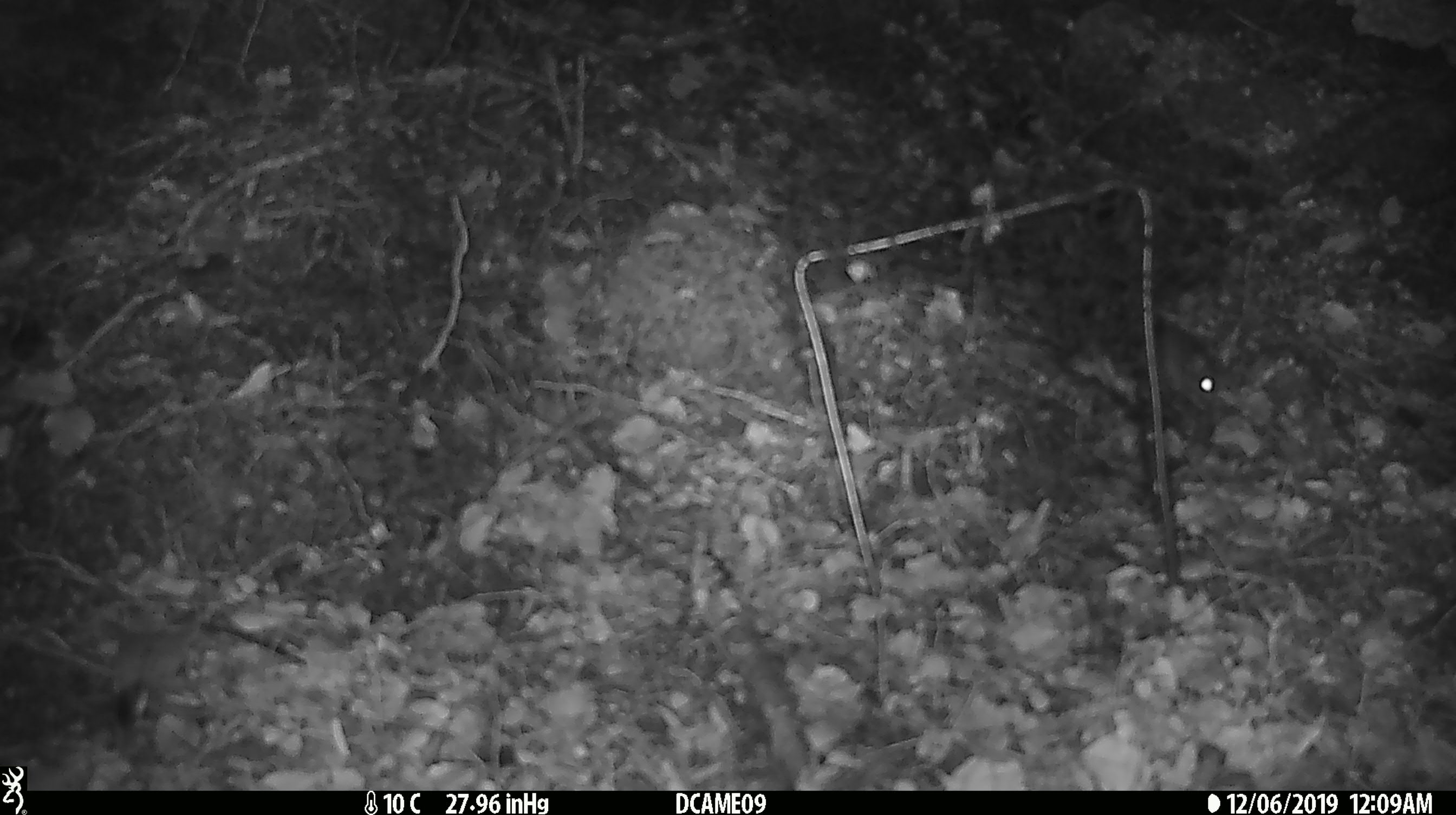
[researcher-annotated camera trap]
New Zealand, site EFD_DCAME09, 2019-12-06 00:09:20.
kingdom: Animalia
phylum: Chordata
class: Mammalia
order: Rodentia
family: Muridae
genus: Mus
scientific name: Mus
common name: mouse